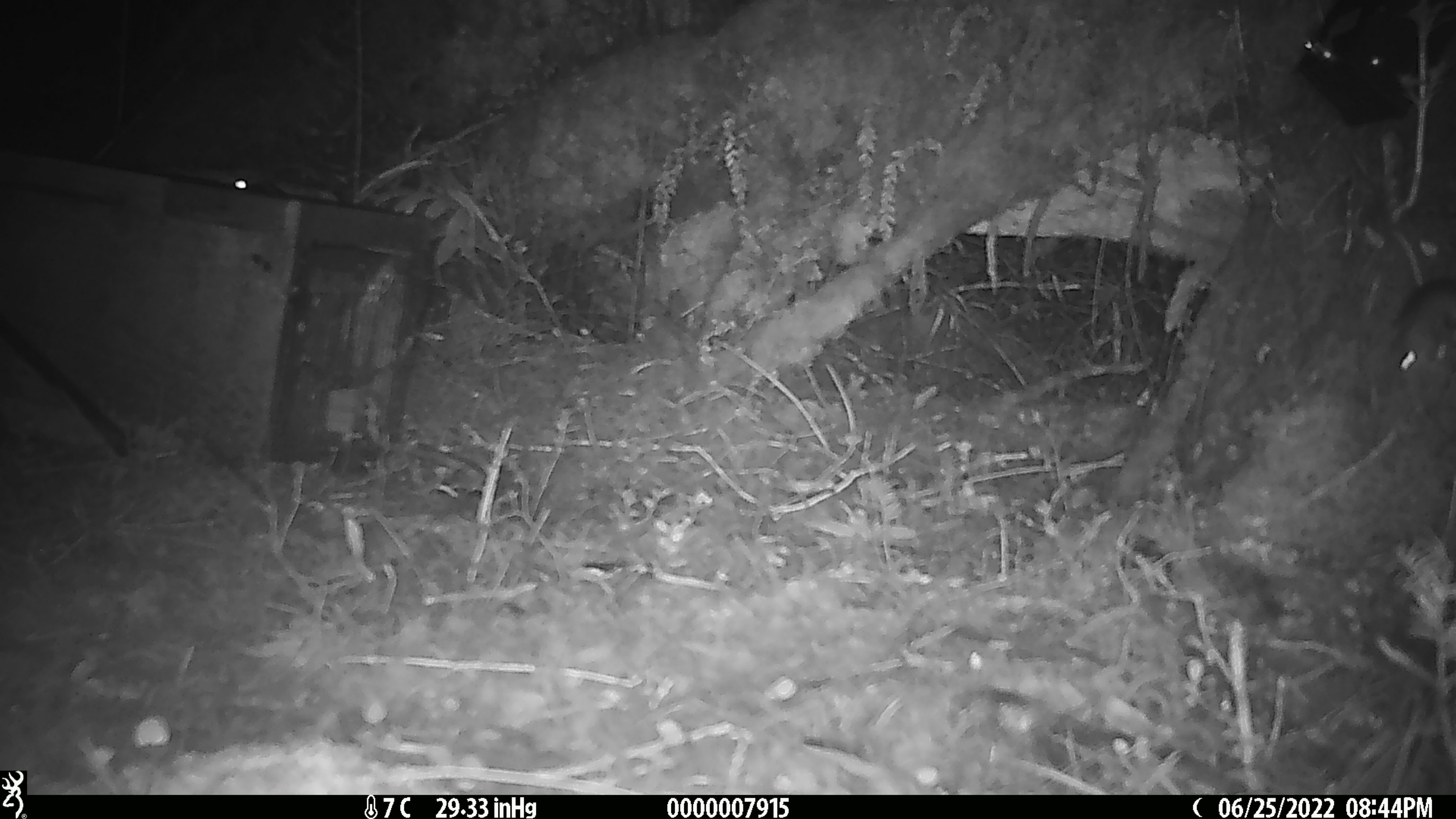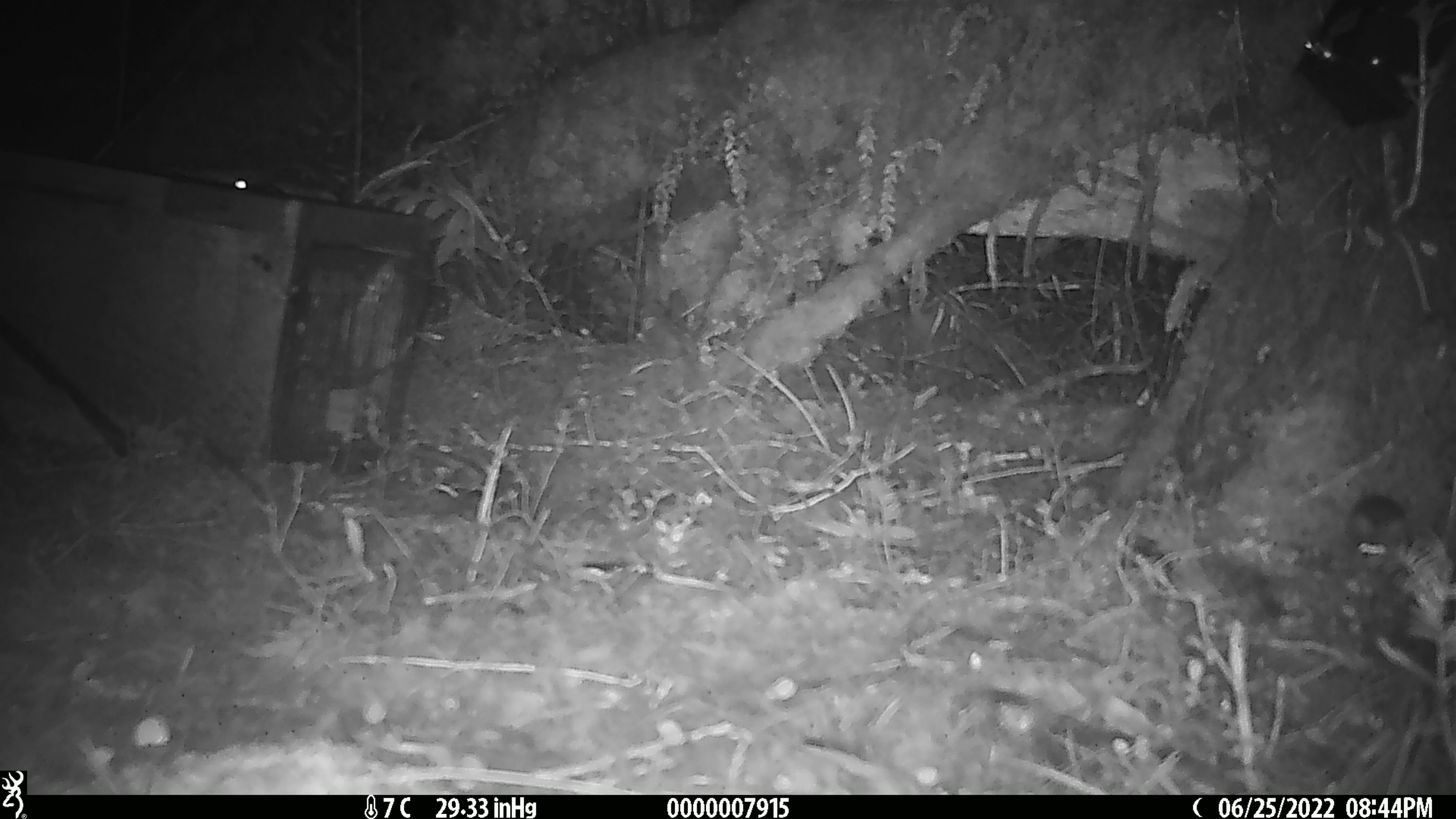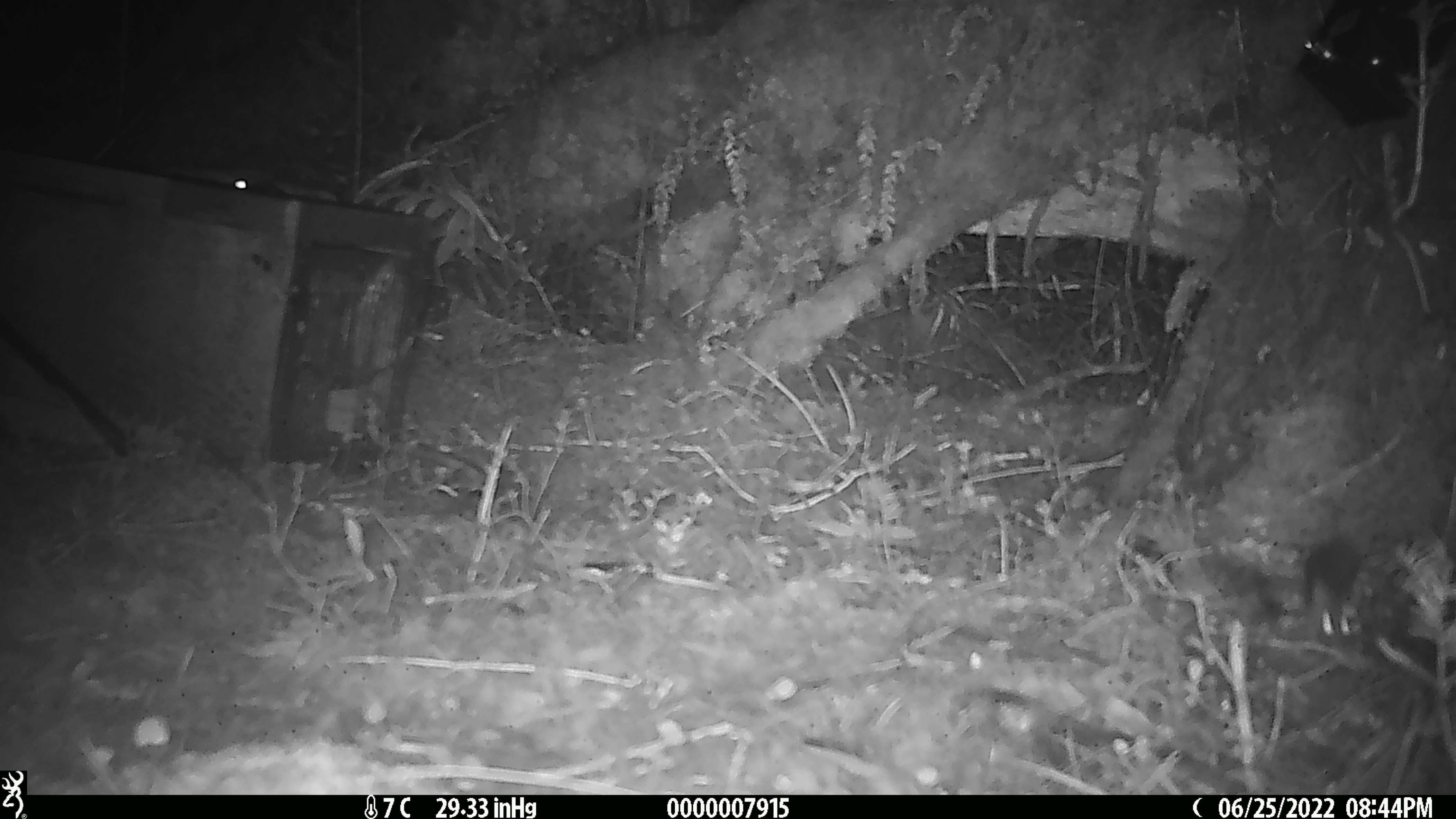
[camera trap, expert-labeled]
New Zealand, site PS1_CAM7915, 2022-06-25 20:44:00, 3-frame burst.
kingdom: Animalia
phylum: Chordata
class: Mammalia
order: Rodentia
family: Muridae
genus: Mus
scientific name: Mus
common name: mouse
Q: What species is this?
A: Mouse (Mus).